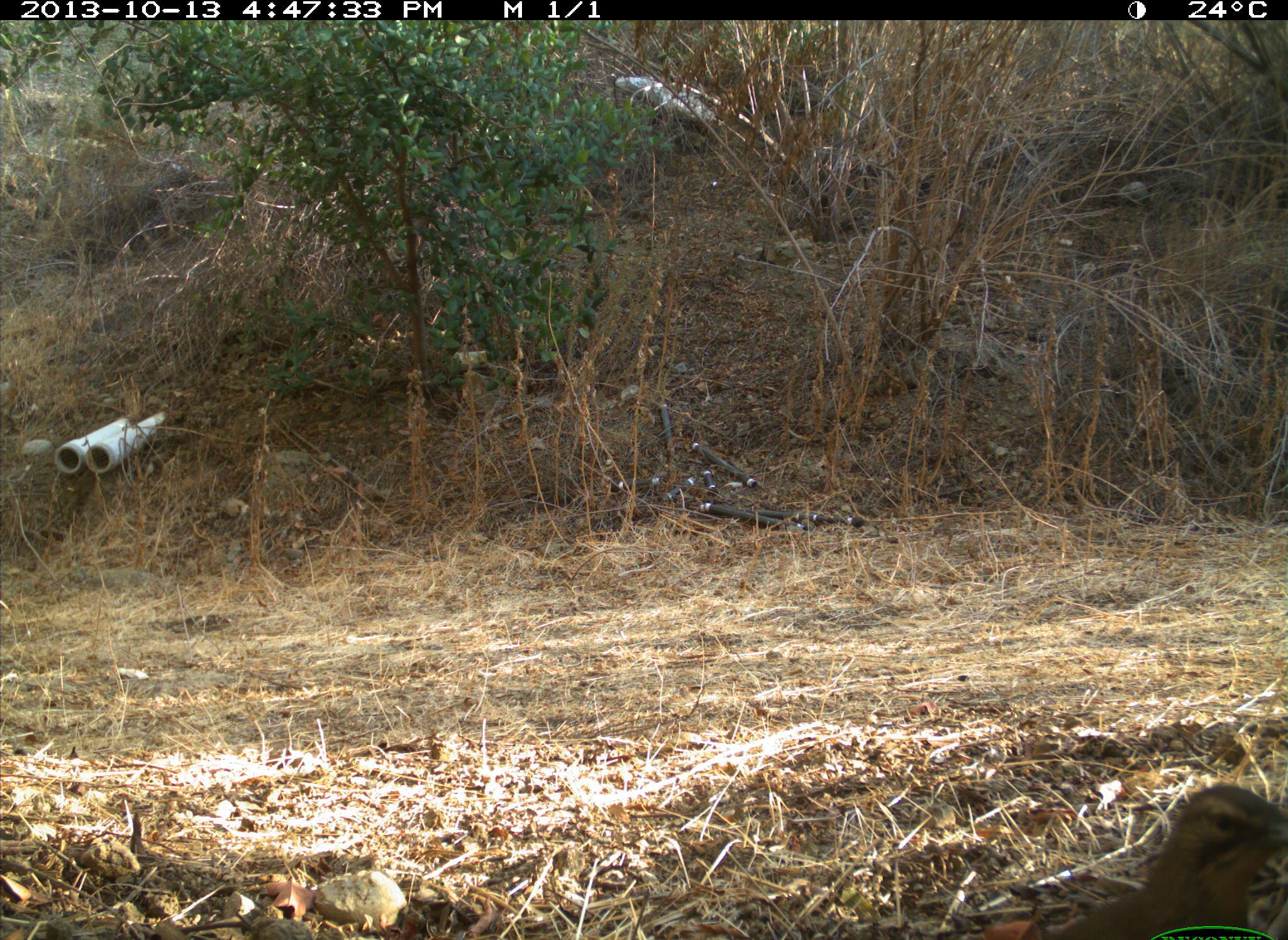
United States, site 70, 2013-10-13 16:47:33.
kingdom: Animalia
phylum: Chordata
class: Aves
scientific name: Aves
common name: bird